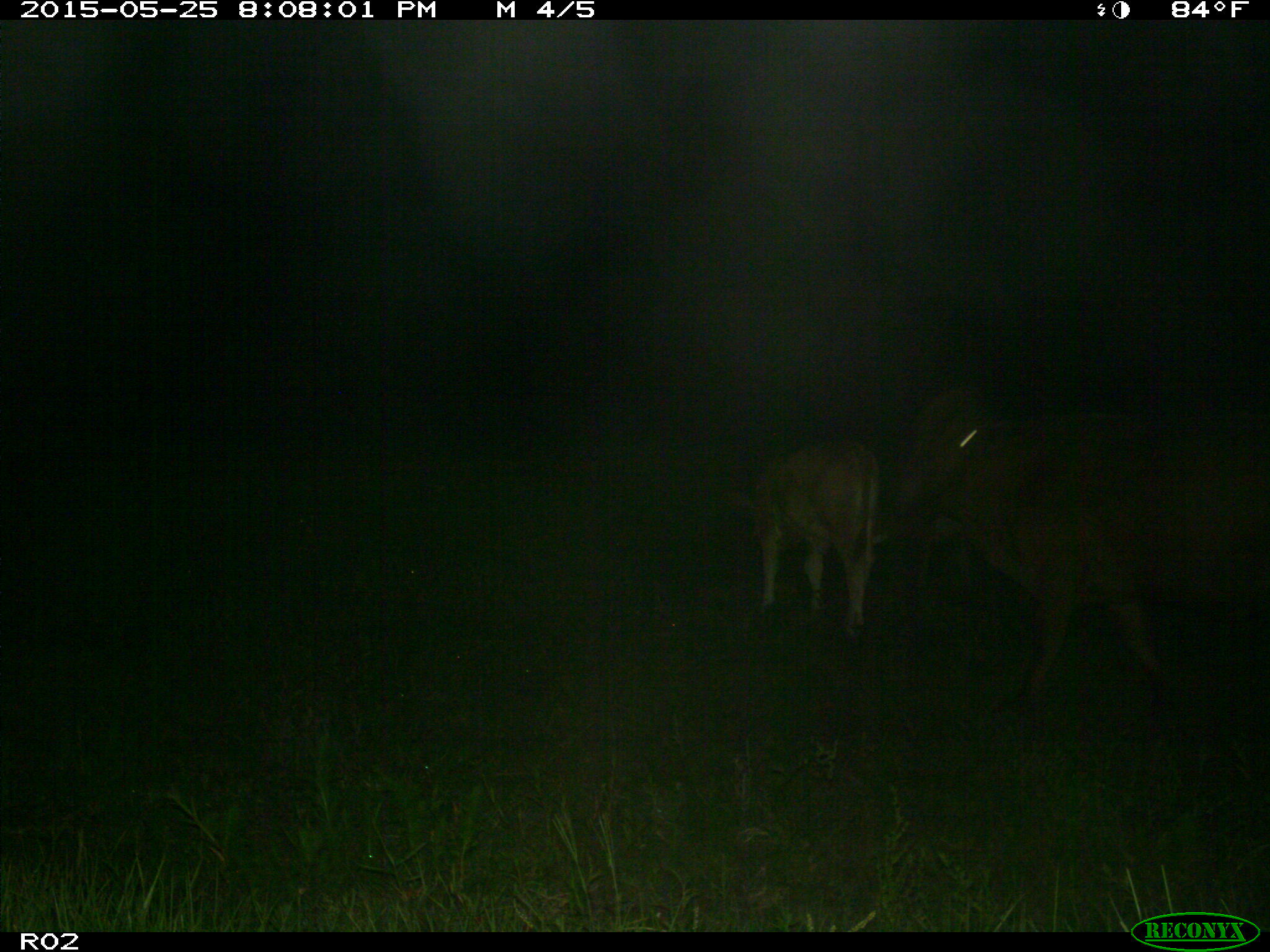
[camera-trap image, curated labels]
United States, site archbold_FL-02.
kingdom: Animalia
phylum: Chordata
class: Mammalia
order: Artiodactyla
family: Bovidae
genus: Bos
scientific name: Bos taurus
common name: domestic cow